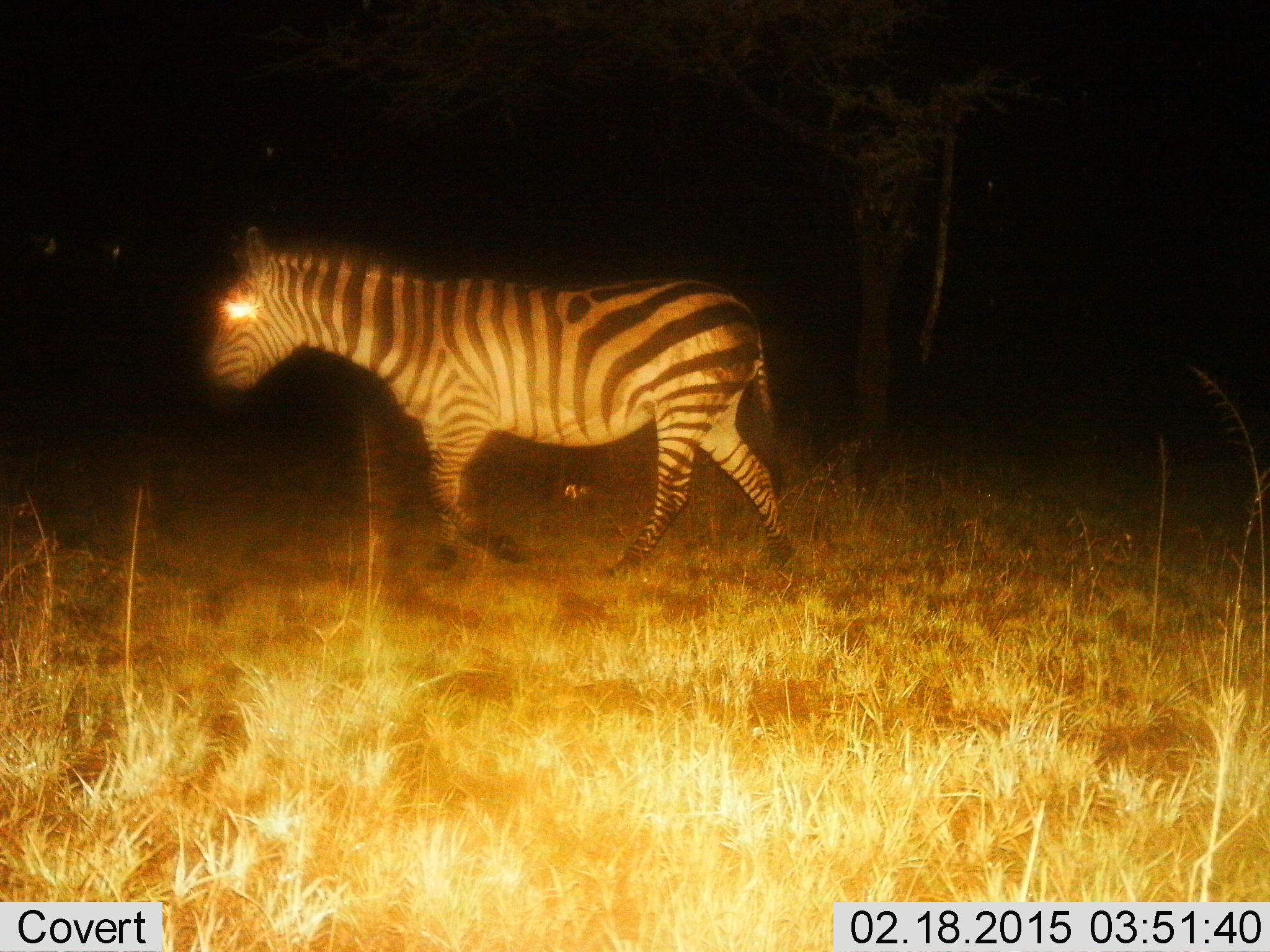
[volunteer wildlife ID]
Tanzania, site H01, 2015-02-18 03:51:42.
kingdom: Animalia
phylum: Chordata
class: Mammalia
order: Perissodactyla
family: Equidae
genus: Equus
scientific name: Equus quagga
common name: plains zebra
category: zebra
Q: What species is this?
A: Zebra (plains zebra) (Equus quagga).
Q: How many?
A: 1.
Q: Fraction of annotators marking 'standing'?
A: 0%.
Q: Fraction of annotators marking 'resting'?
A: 0%.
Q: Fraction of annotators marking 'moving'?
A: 100%.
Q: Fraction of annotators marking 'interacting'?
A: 0%.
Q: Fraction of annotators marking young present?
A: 0%.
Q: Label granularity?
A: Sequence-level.